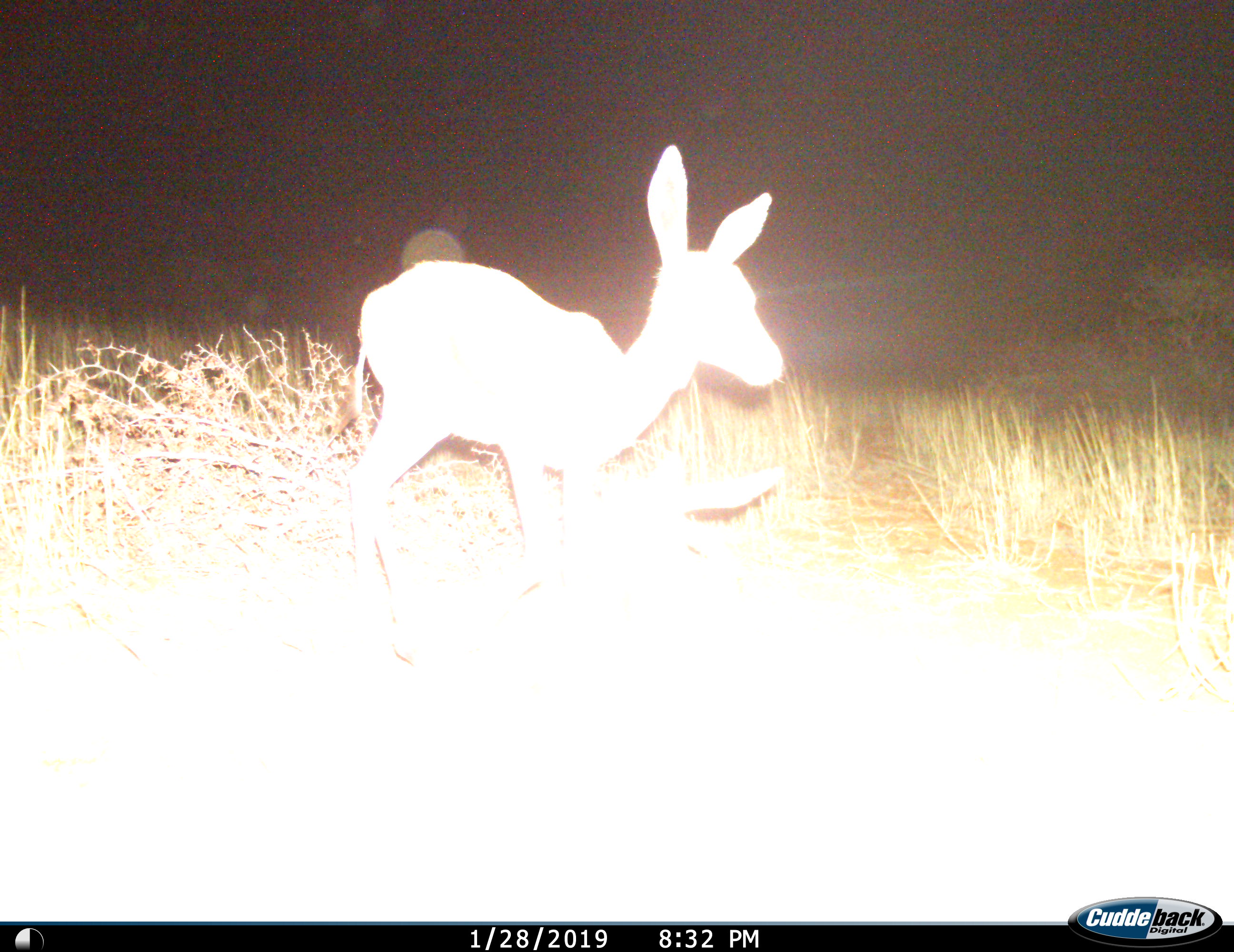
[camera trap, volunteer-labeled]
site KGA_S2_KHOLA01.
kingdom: Animalia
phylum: Chordata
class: Mammalia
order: Artiodactyla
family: Bovidae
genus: Raphicerus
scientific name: Raphicerus campestris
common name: steenbok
Steenbok (Raphicerus campestris), count 1. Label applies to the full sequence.